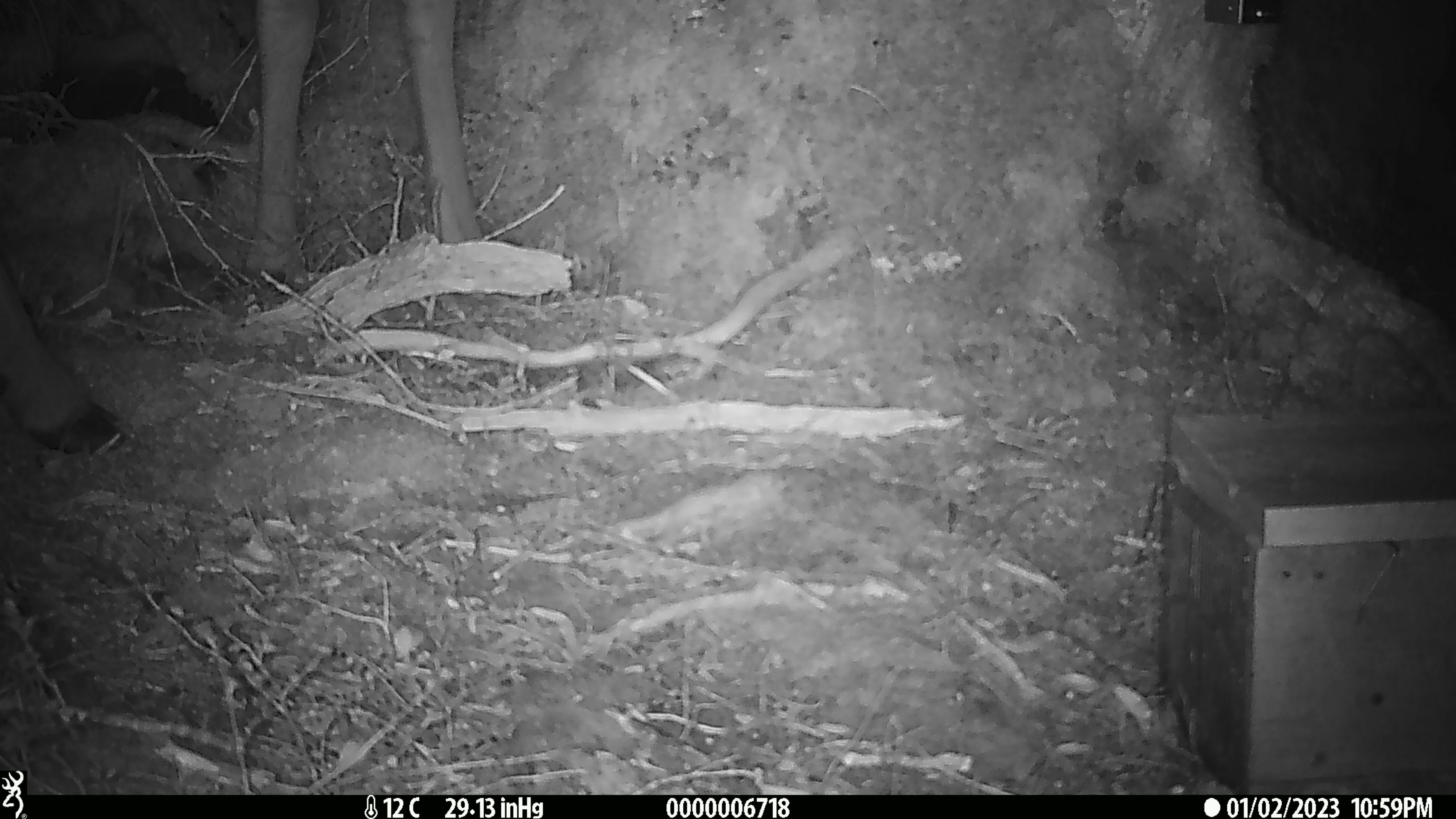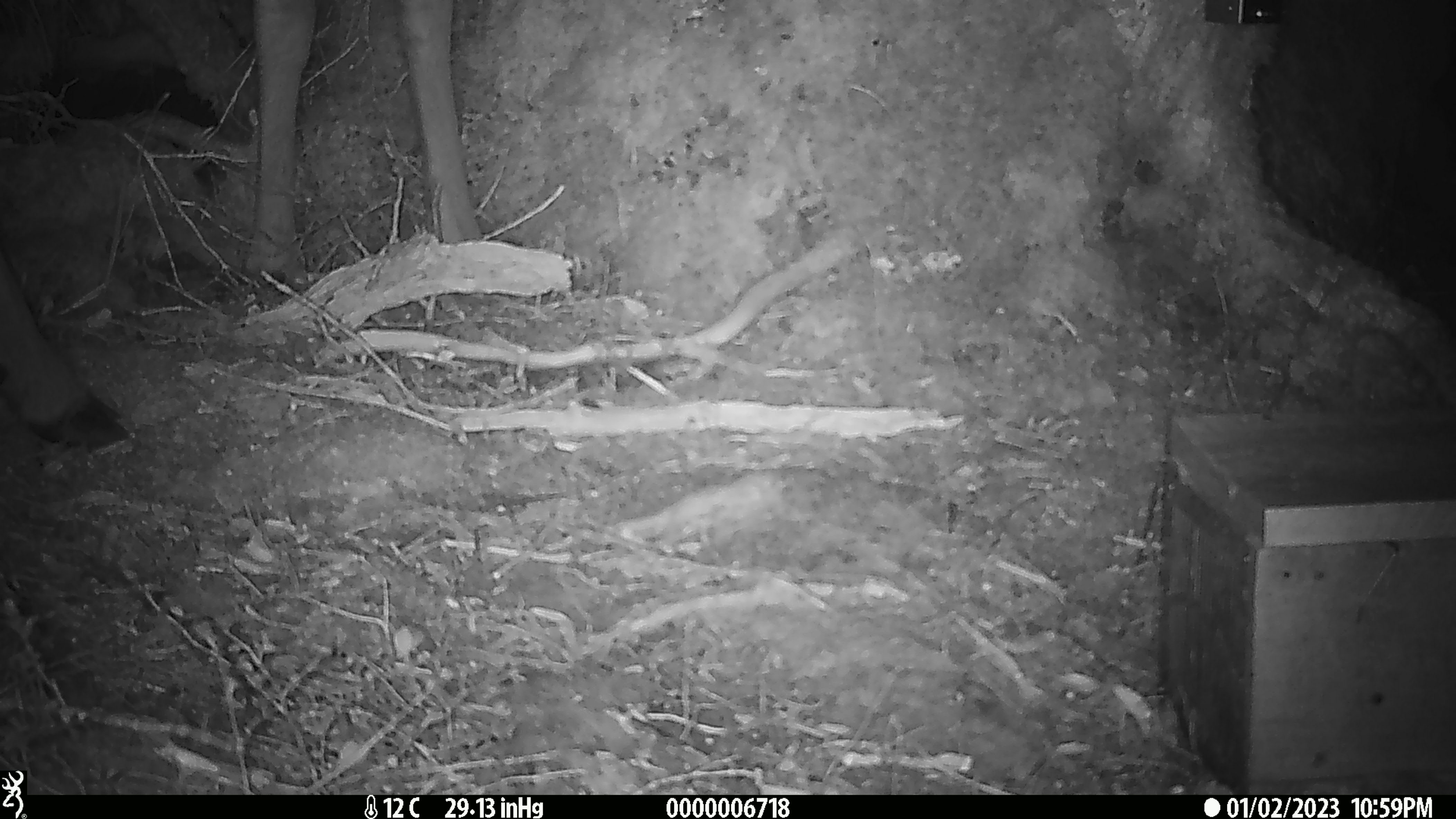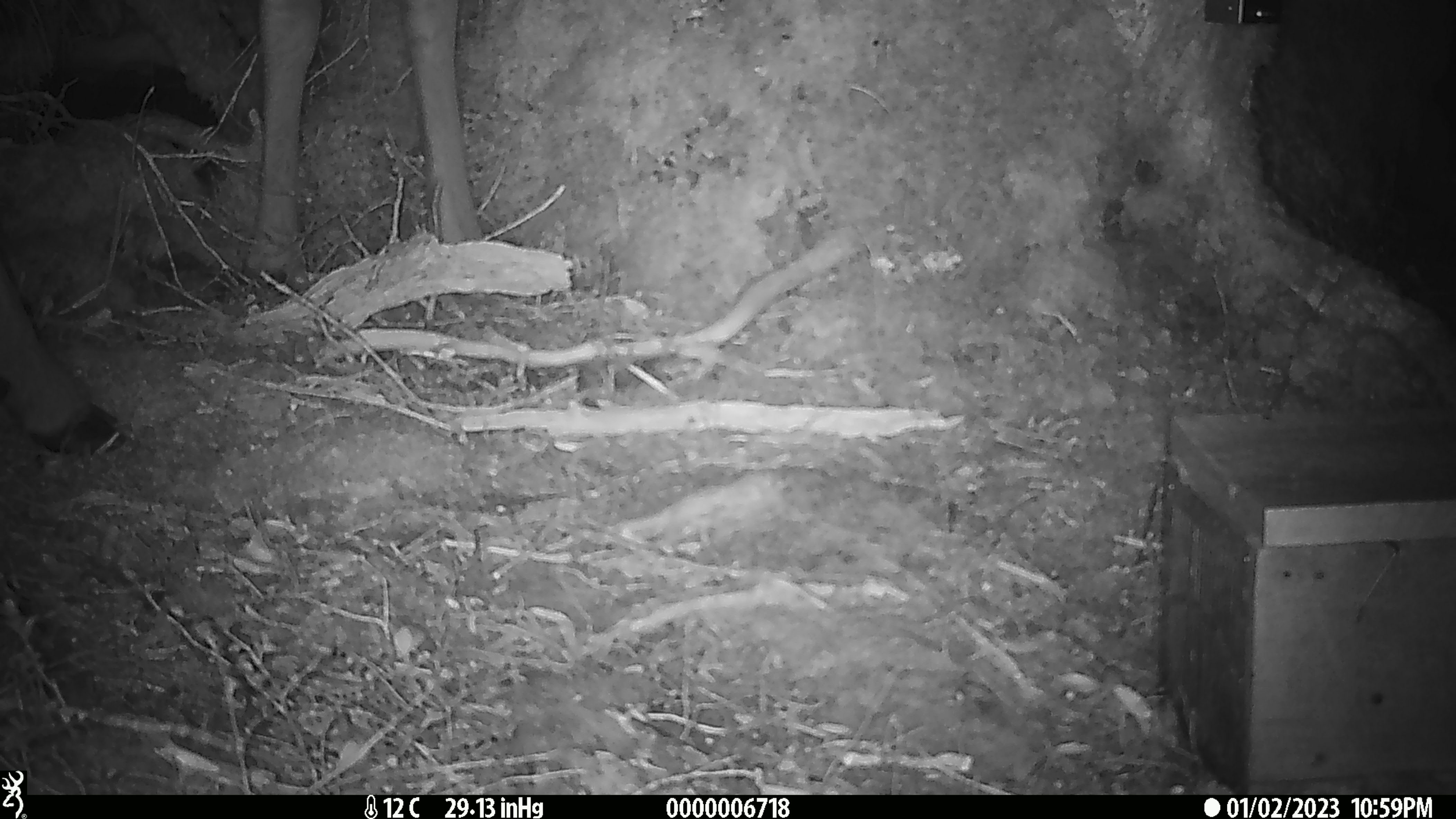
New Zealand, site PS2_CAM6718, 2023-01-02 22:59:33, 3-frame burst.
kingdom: Animalia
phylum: Chordata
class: Mammalia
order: Artiodactyla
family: Cervidae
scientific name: Cervidae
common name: deer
Deer (Cervidae).